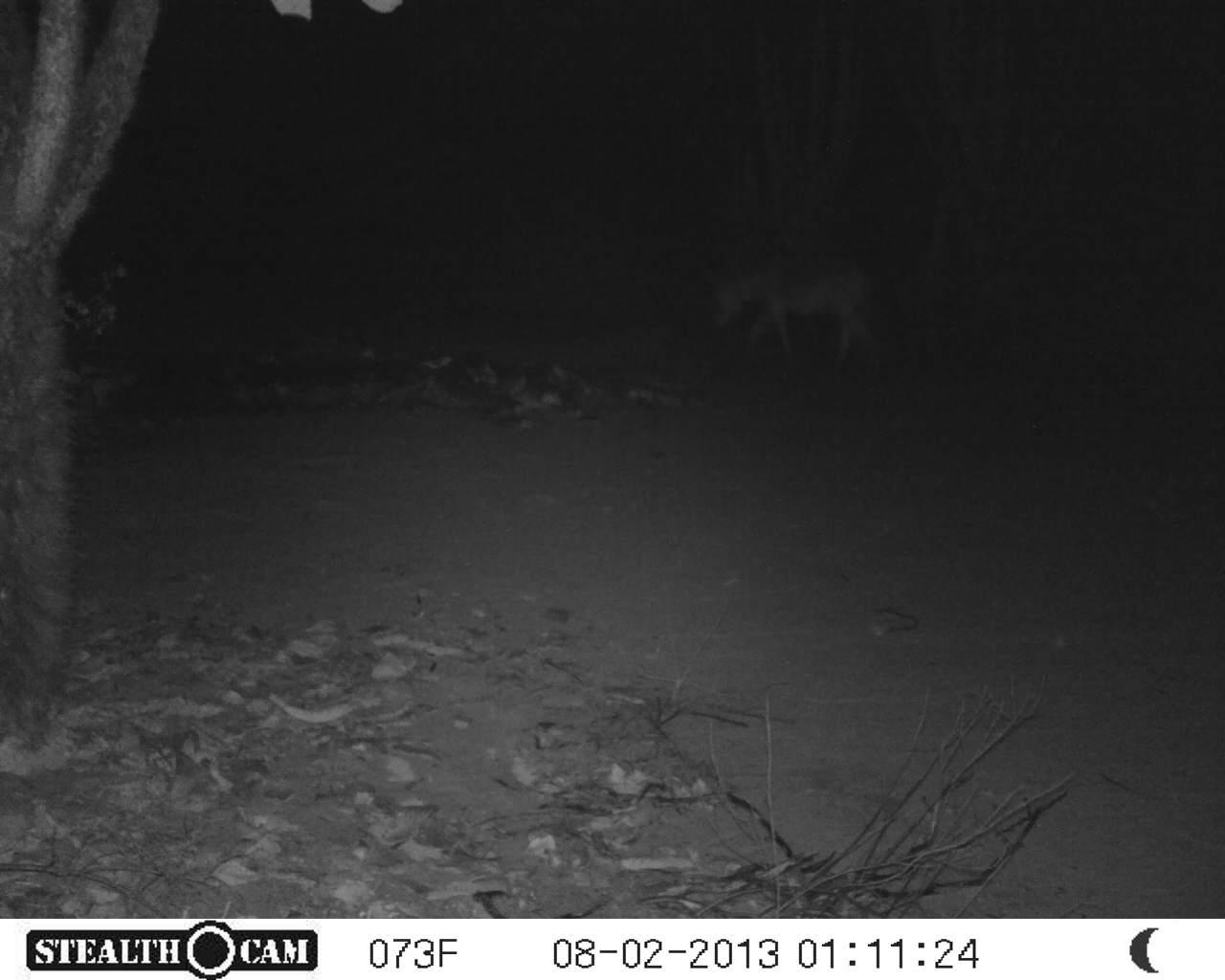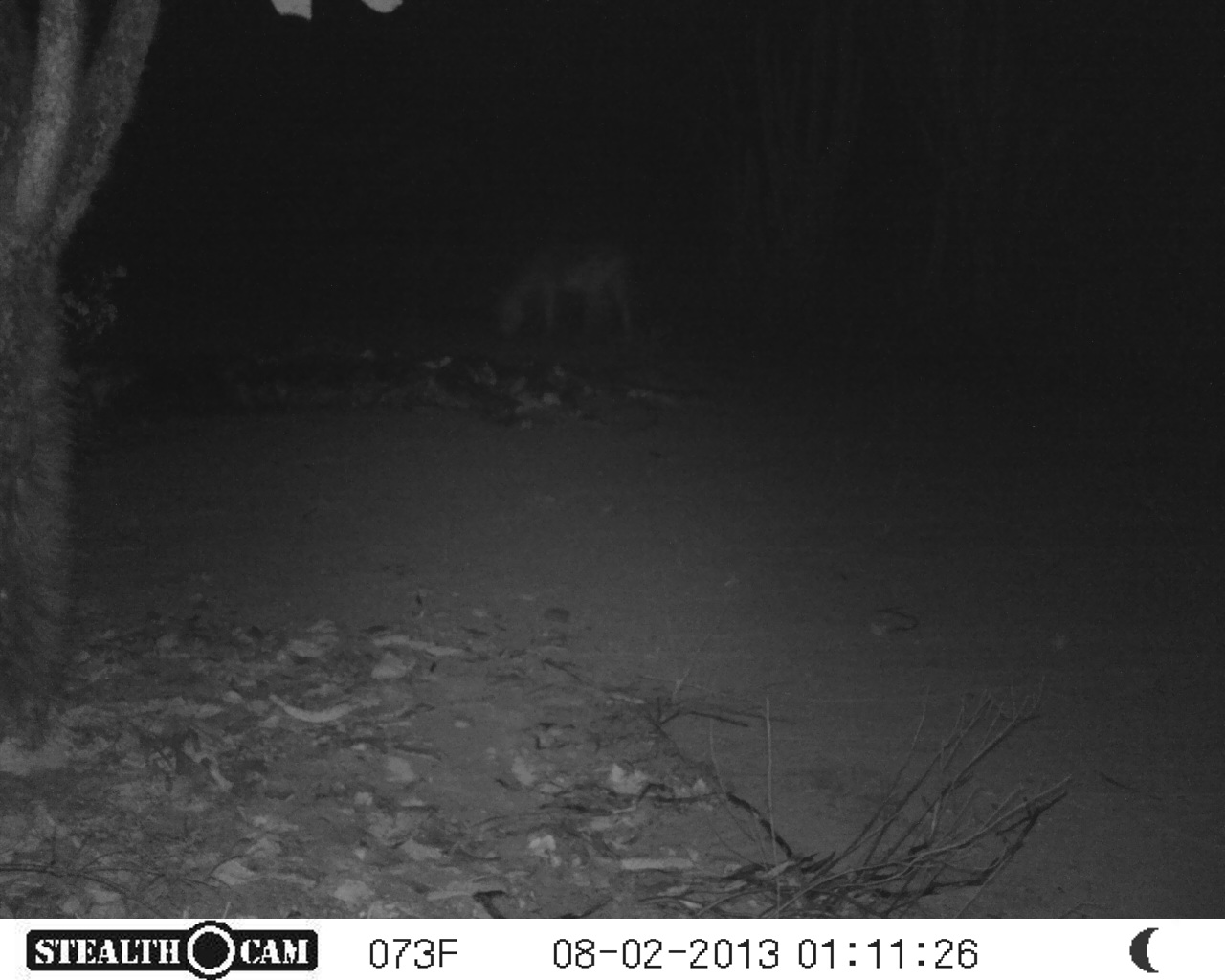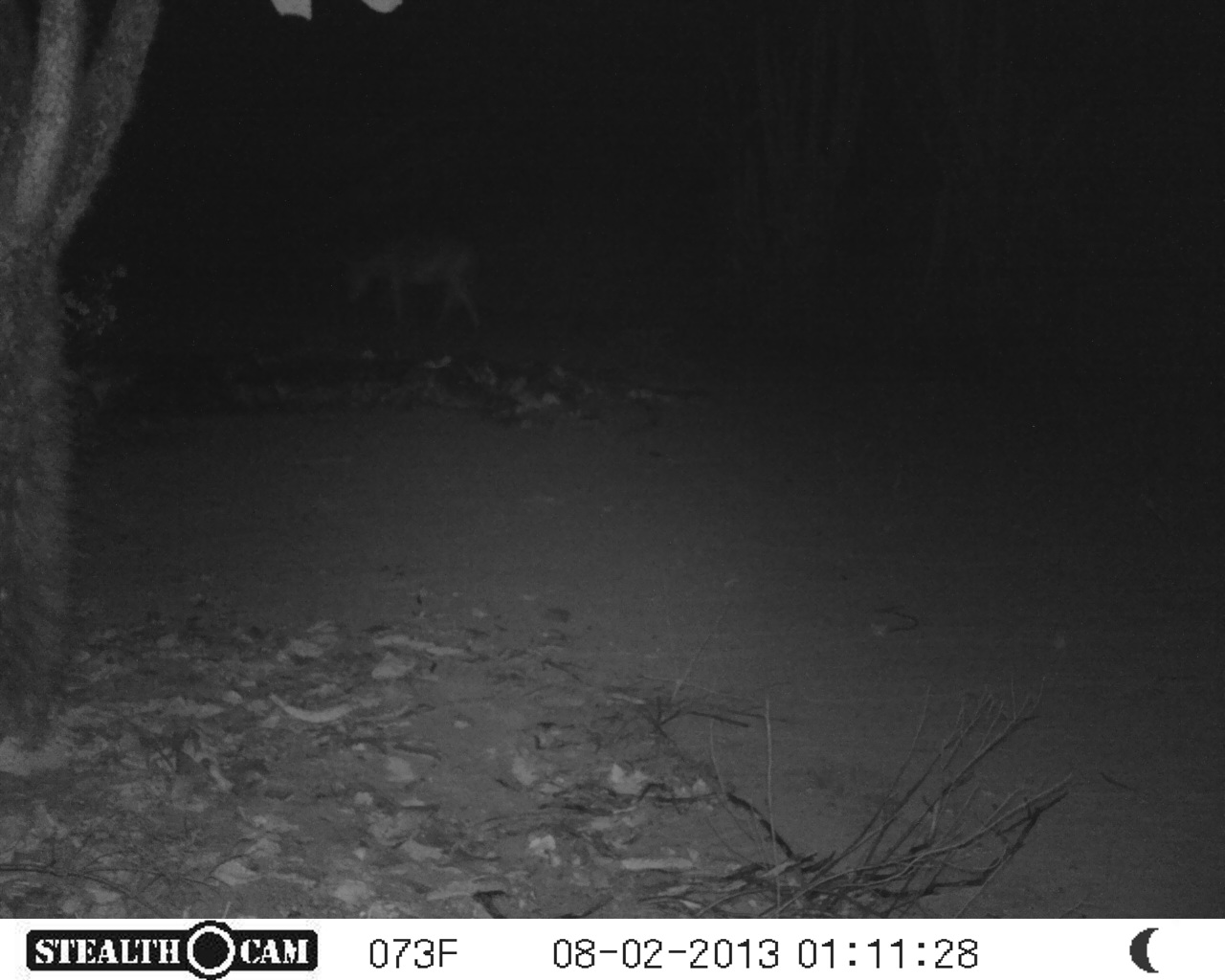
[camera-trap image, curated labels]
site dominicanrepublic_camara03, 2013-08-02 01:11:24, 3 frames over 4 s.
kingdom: Animalia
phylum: Chordata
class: Mammalia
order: Perissodactyla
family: Equidae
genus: Equus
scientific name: Equus asinus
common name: donkey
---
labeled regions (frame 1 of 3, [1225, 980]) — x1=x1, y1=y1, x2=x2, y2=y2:
donkey: x1=702, y1=250, x2=887, y2=381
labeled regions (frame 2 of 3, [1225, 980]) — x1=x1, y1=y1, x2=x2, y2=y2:
donkey: x1=488, y1=213, x2=641, y2=345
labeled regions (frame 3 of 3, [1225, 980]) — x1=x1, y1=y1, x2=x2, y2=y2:
donkey: x1=324, y1=222, x2=491, y2=347